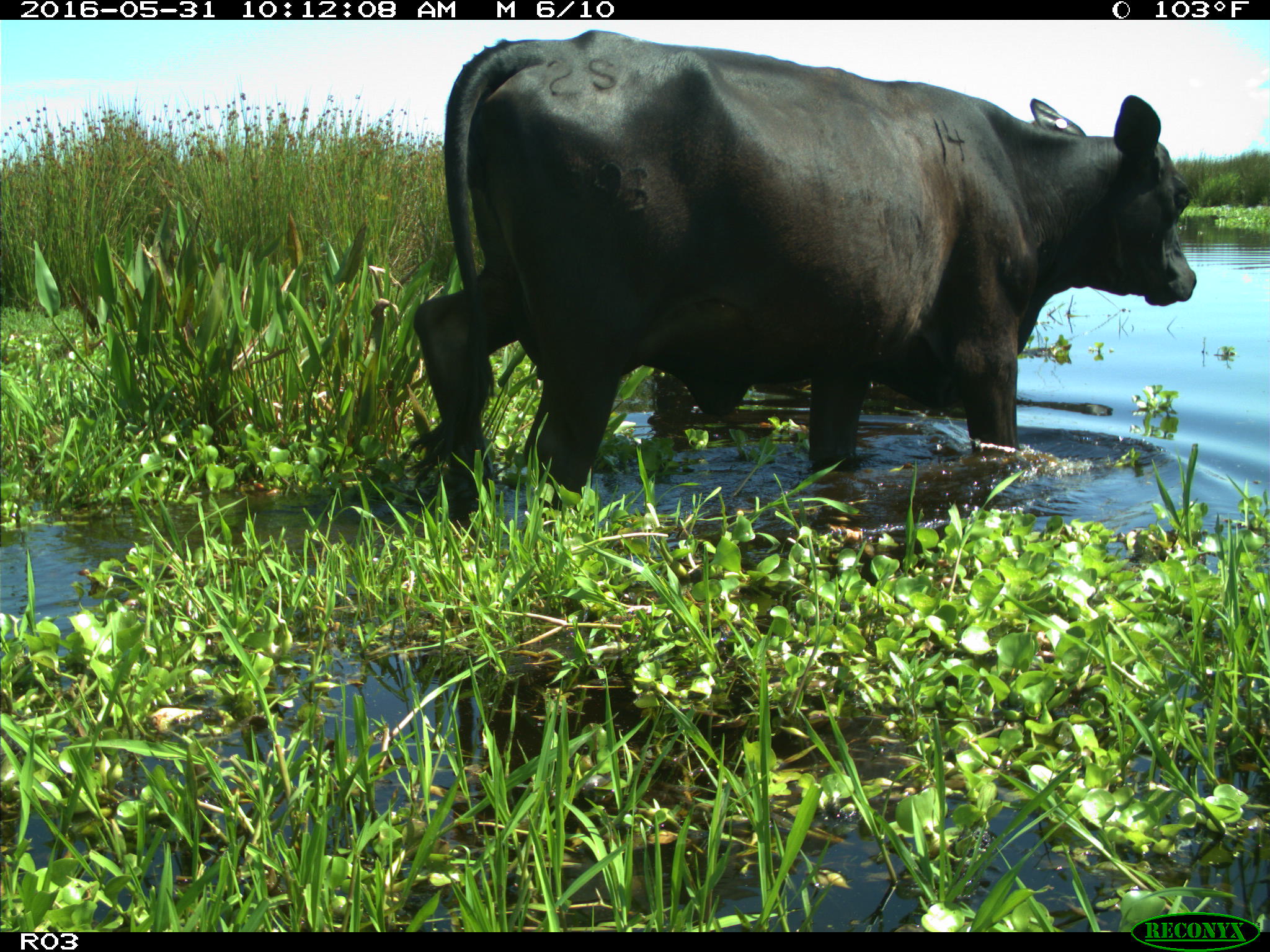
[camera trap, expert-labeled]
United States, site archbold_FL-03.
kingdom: Animalia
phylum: Chordata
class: Mammalia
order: Artiodactyla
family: Bovidae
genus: Bos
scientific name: Bos taurus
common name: domestic cow